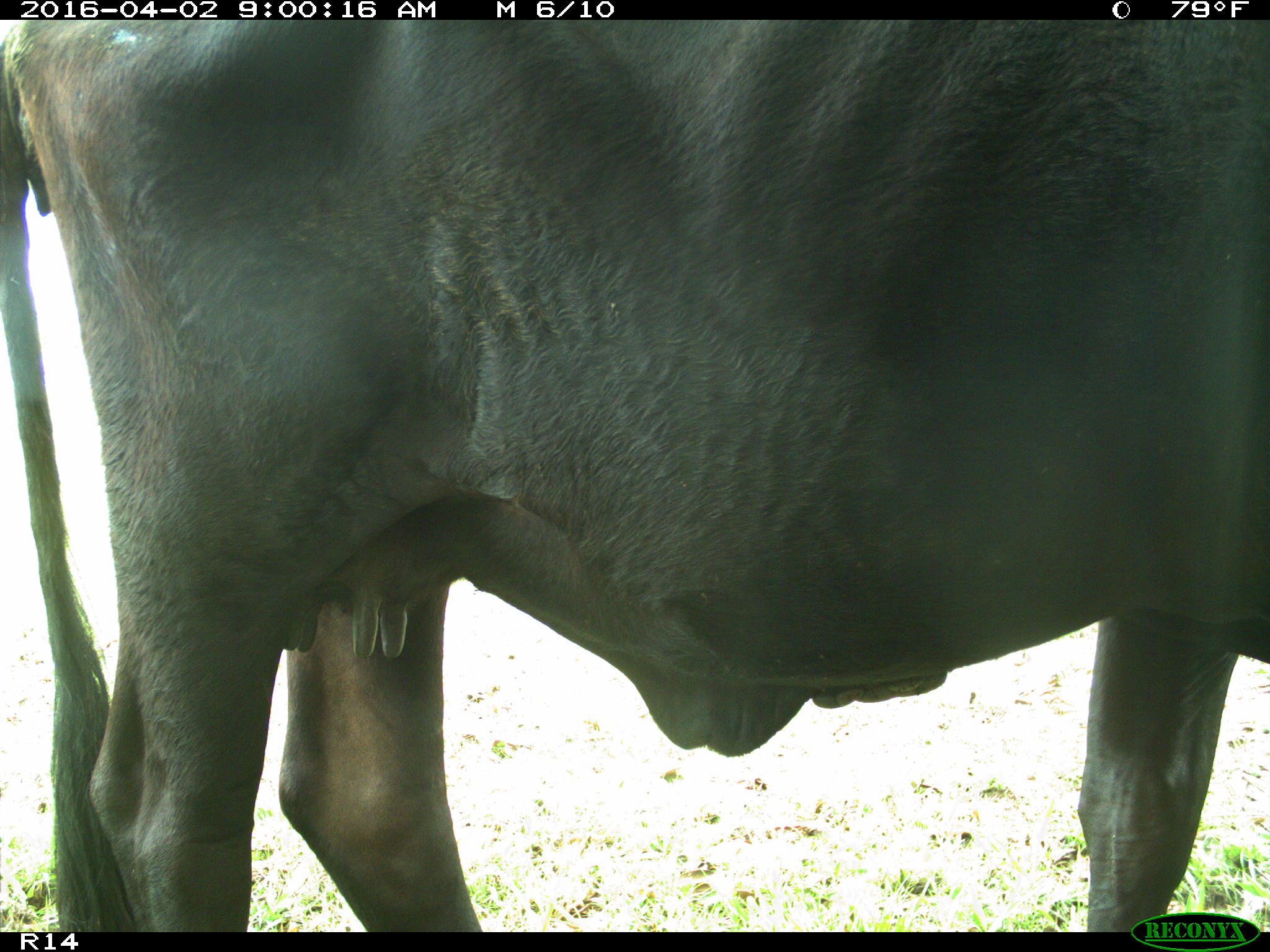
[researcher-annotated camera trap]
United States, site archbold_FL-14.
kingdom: Animalia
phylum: Chordata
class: Mammalia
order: Artiodactyla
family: Bovidae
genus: Bos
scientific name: Bos taurus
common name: domestic cow